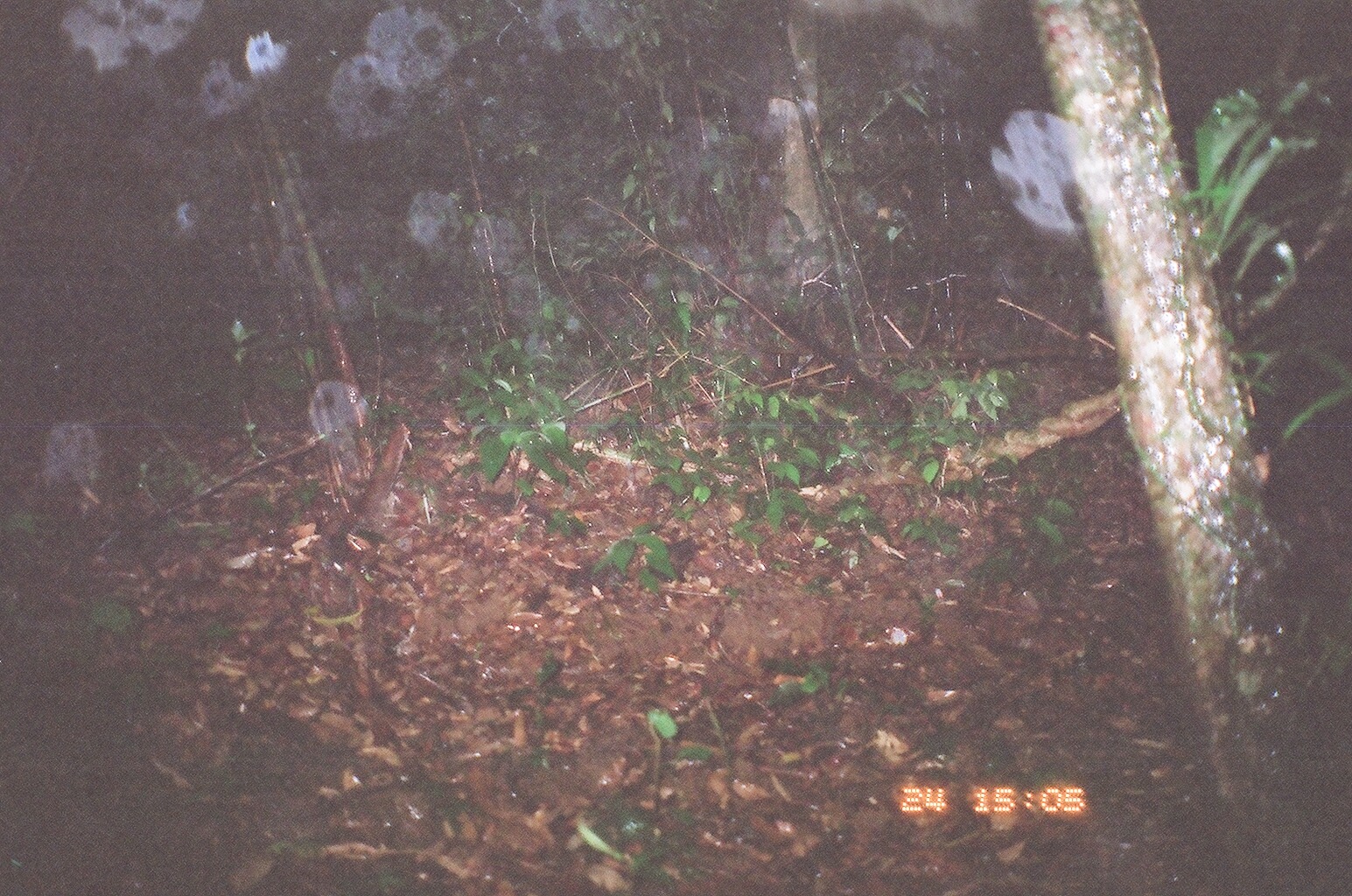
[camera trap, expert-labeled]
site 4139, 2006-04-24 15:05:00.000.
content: unidentified animal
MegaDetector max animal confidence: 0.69